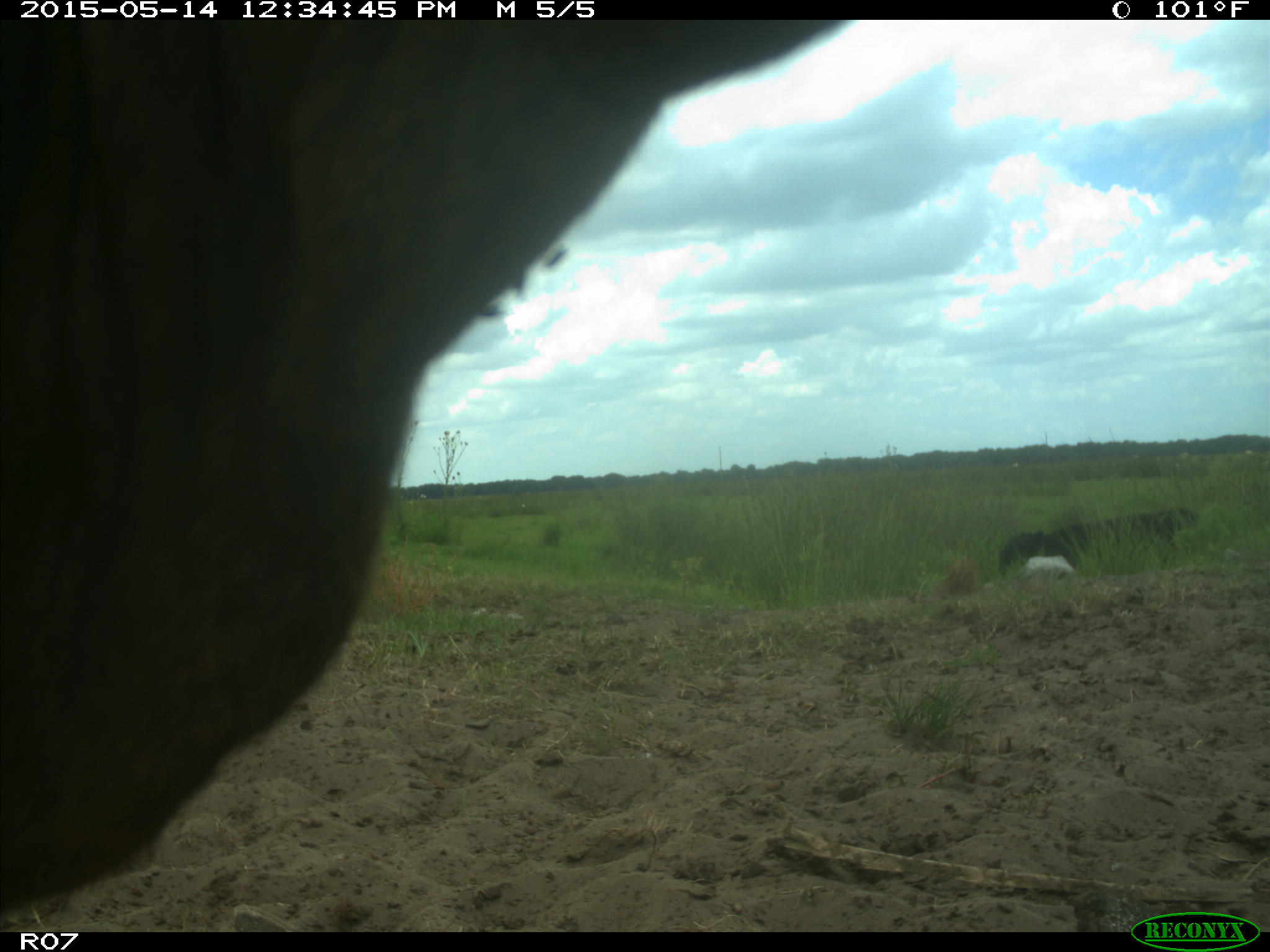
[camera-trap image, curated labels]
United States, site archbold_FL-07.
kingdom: Animalia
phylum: Chordata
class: Mammalia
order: Artiodactyla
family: Bovidae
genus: Bos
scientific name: Bos taurus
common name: domestic cow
Bos taurus (domestic cow).